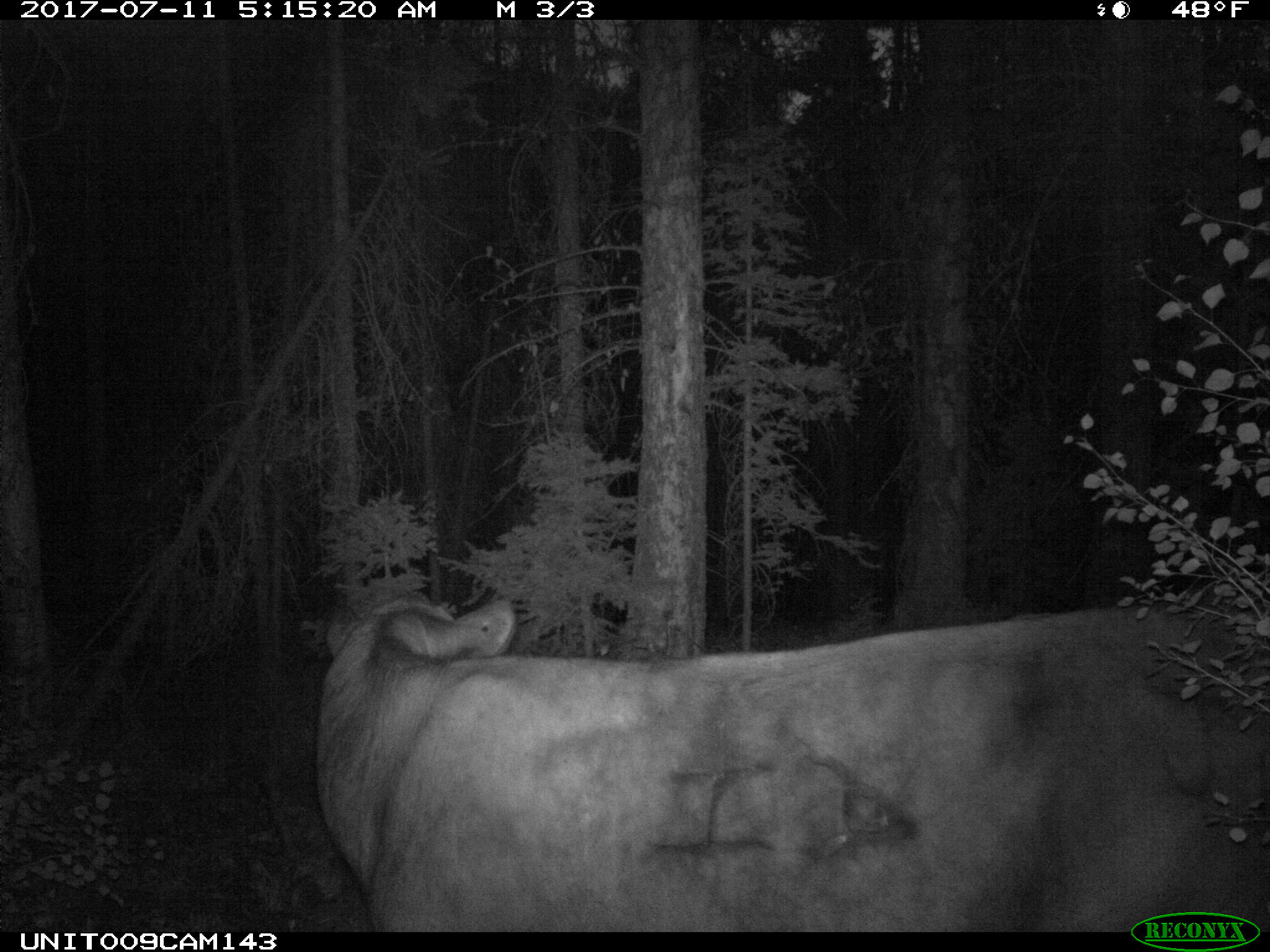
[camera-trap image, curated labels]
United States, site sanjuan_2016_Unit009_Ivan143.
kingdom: Animalia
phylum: Chordata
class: Mammalia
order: Artiodactyla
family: Bovidae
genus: Bos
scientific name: Bos taurus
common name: domestic cow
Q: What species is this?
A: Bos taurus (domestic cow).